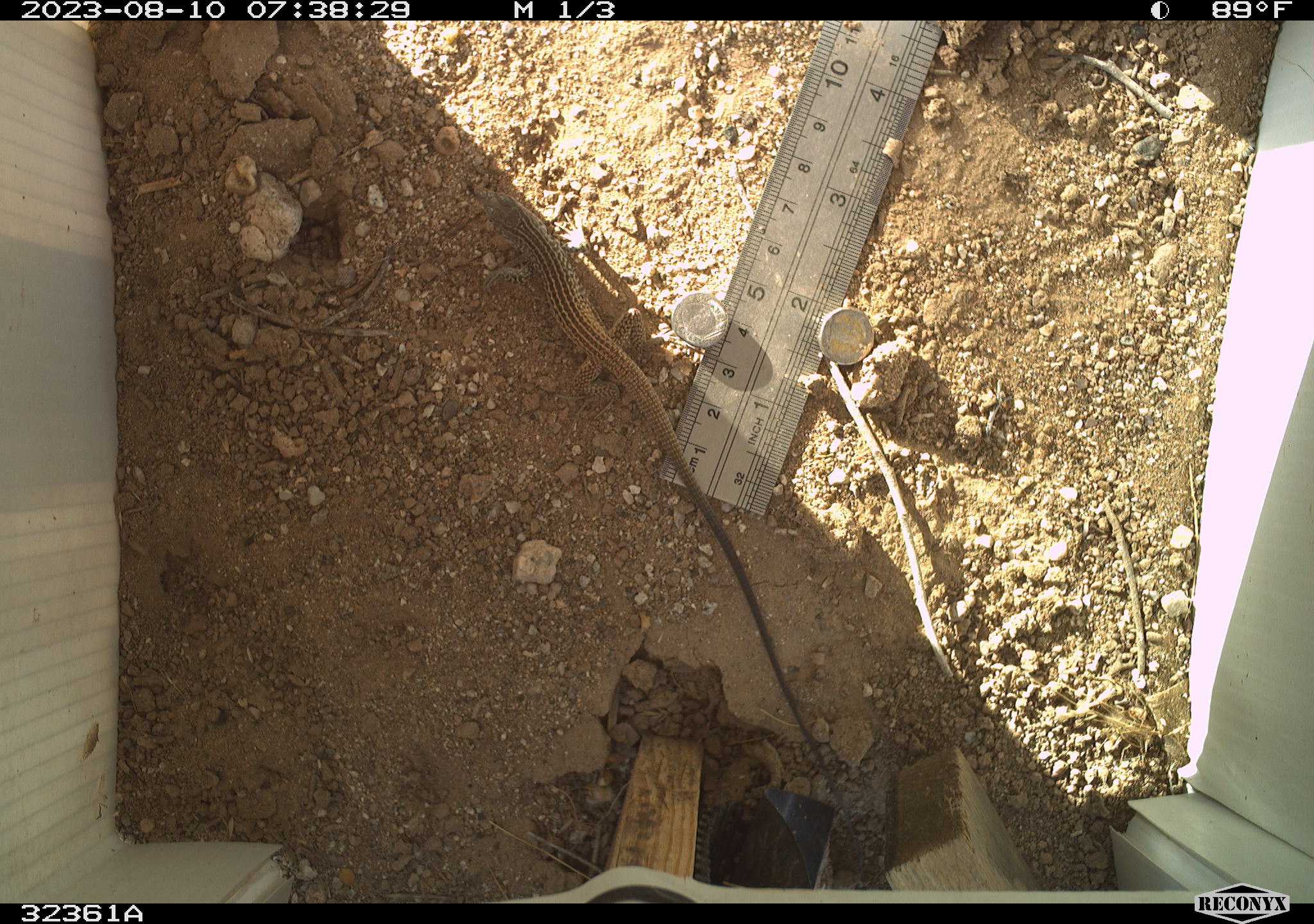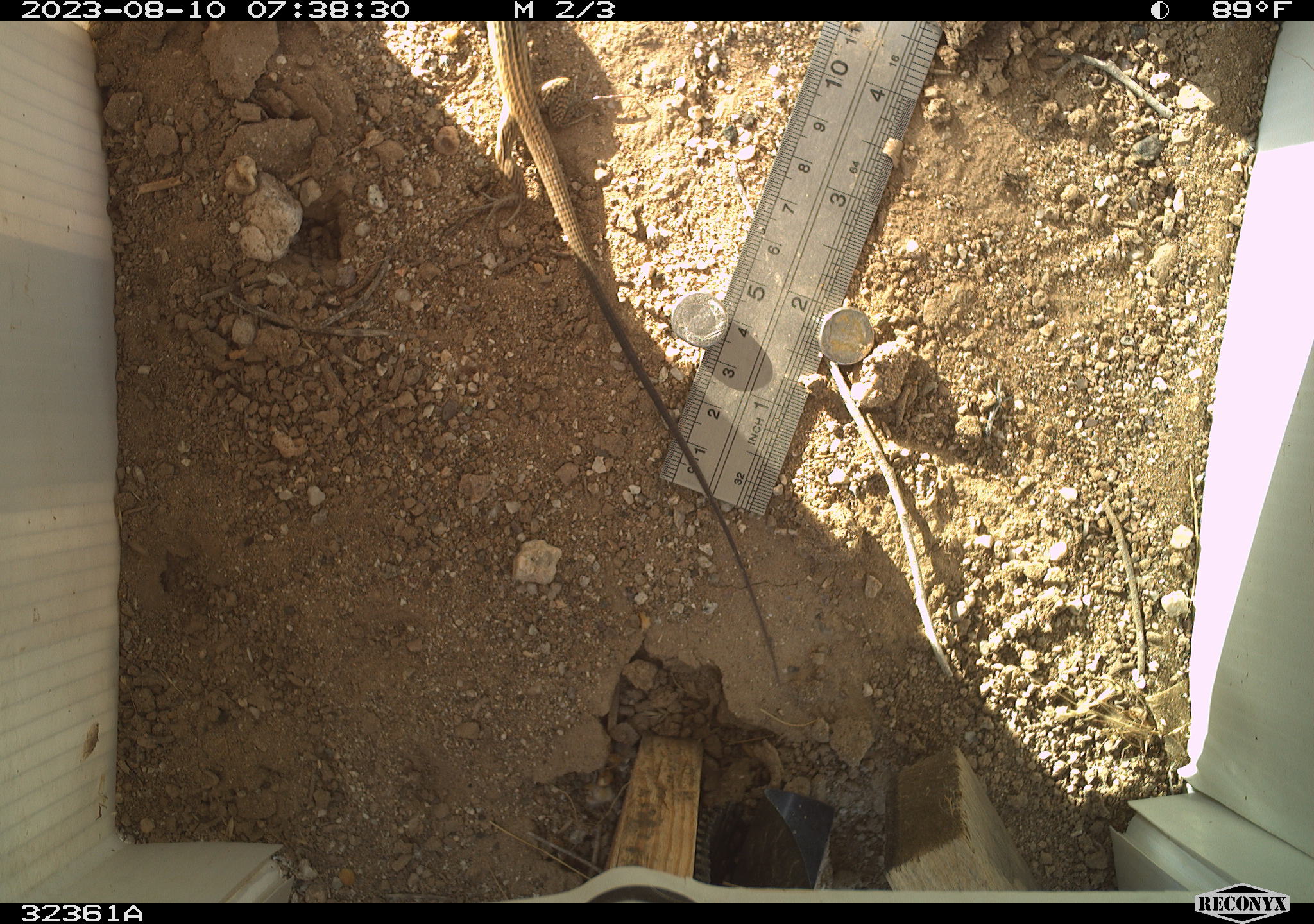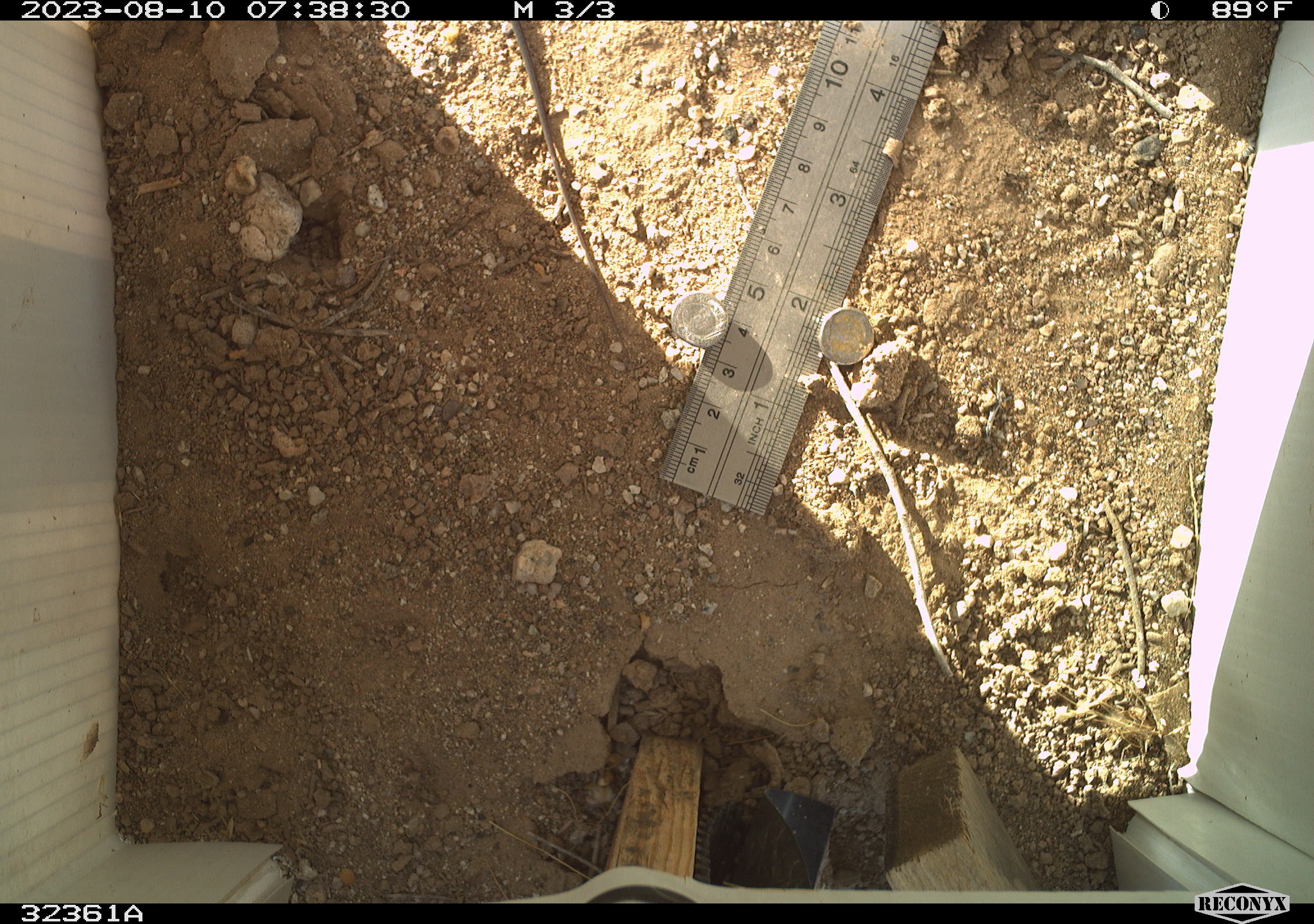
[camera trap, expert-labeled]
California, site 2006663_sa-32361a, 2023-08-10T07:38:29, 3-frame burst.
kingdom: Animalia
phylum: Chordata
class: Reptilia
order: Squamata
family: Teiidae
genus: Aspidoscelis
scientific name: Aspidoscelis tigris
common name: western whiptail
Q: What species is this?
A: Western whiptail (Aspidoscelis tigris).